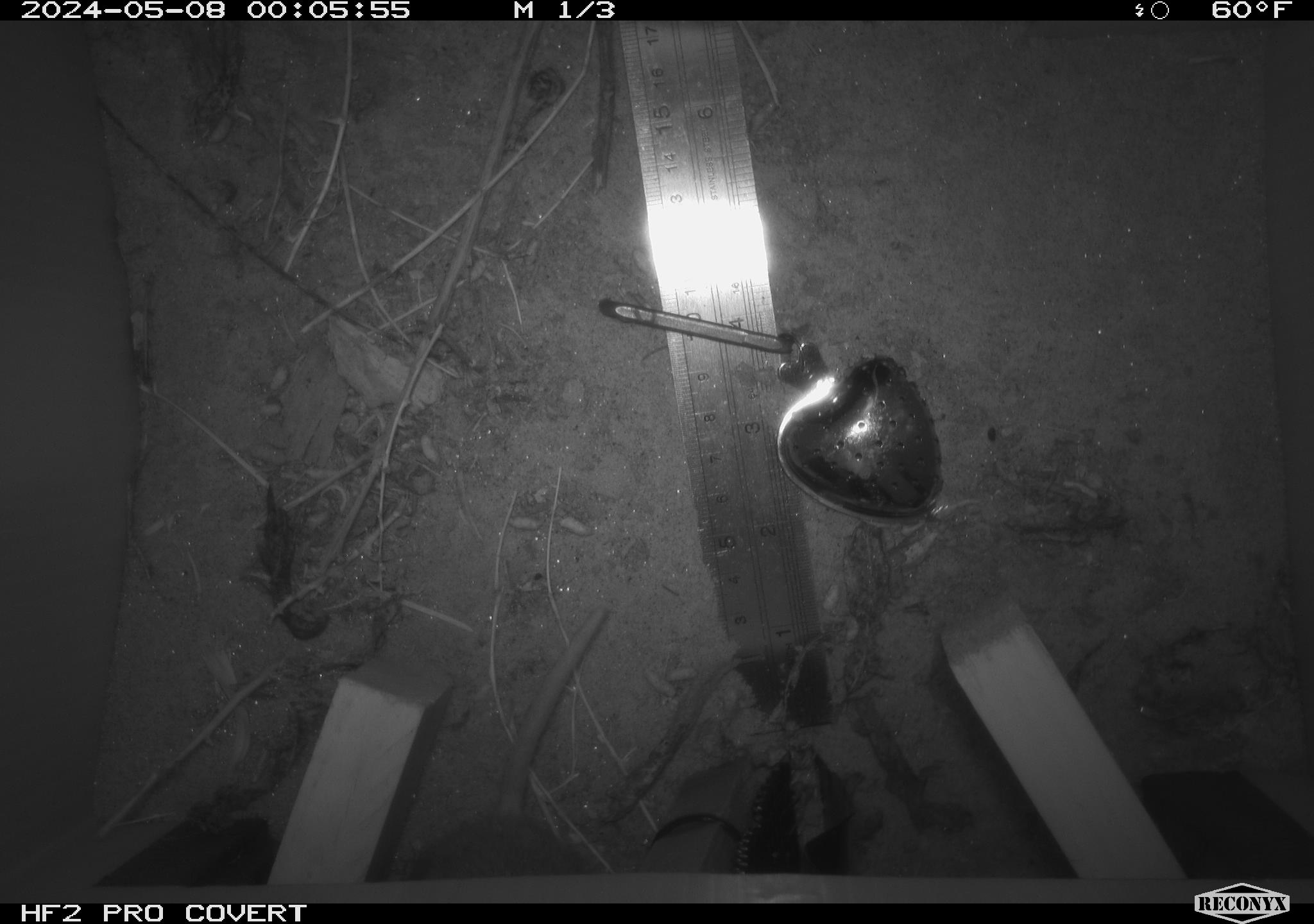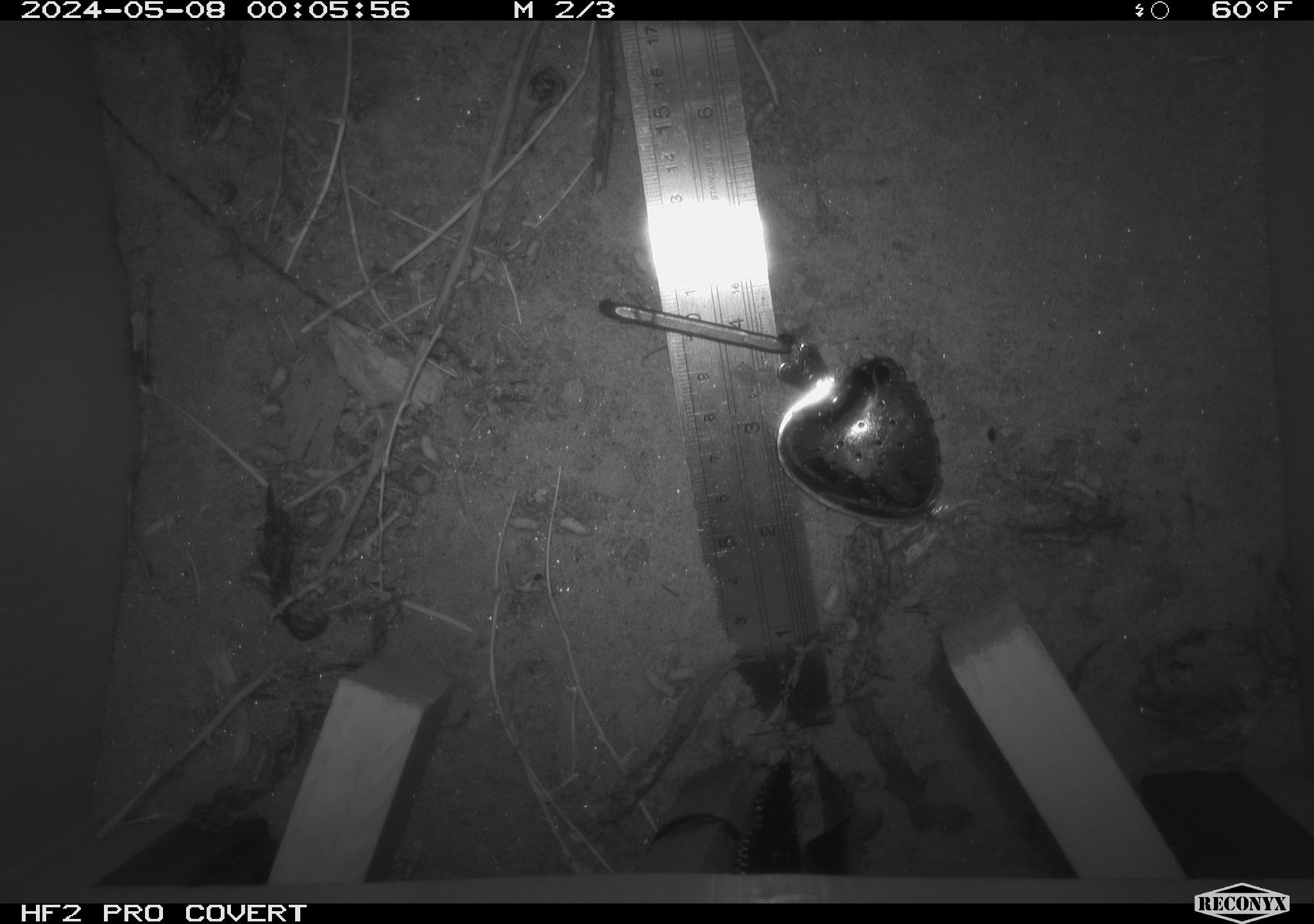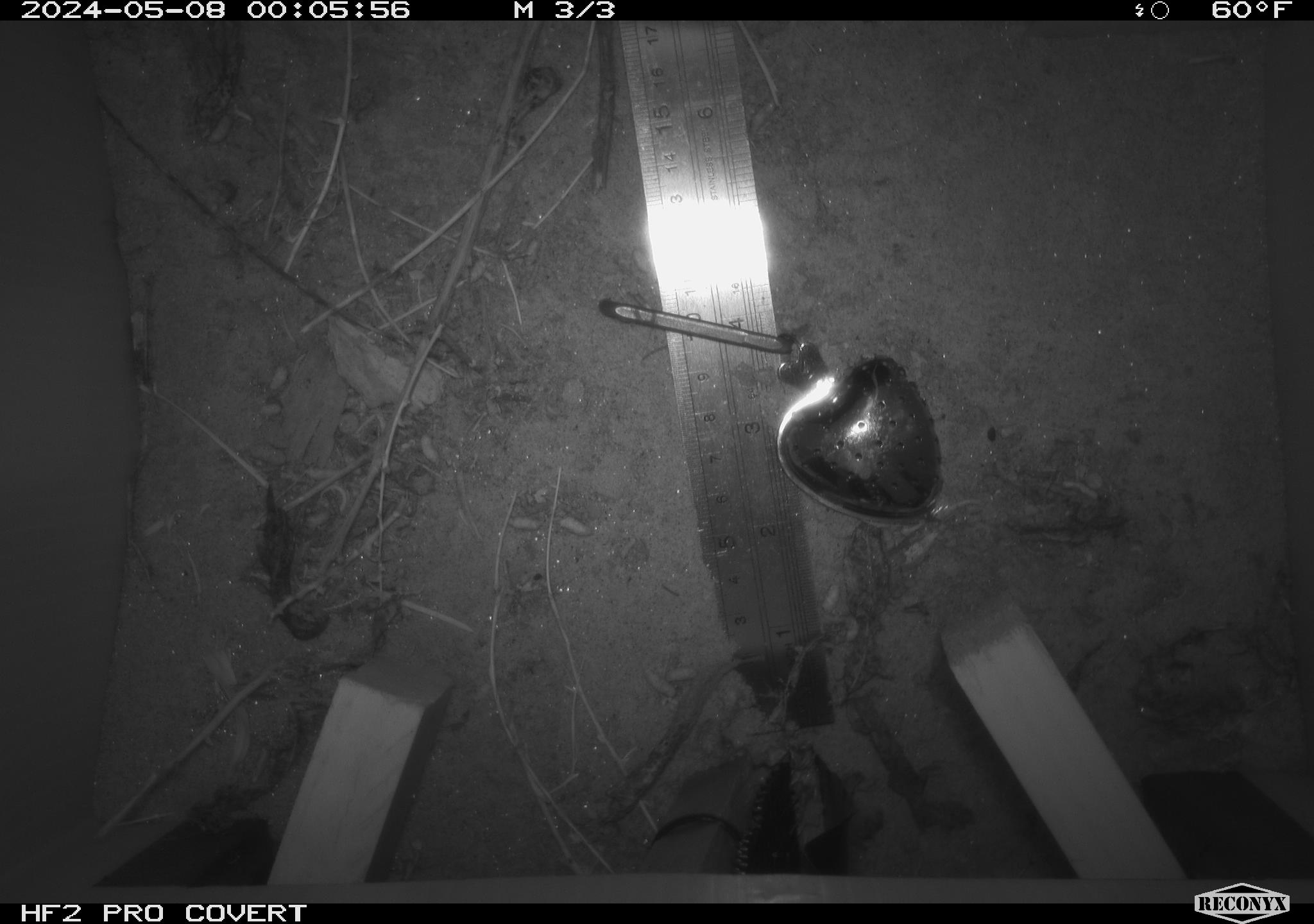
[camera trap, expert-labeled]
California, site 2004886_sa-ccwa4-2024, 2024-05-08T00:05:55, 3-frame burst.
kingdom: Animalia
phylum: Chordata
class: Mammalia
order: Rodentia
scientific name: Rodentia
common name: mouse species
Mouse species (Rodentia).